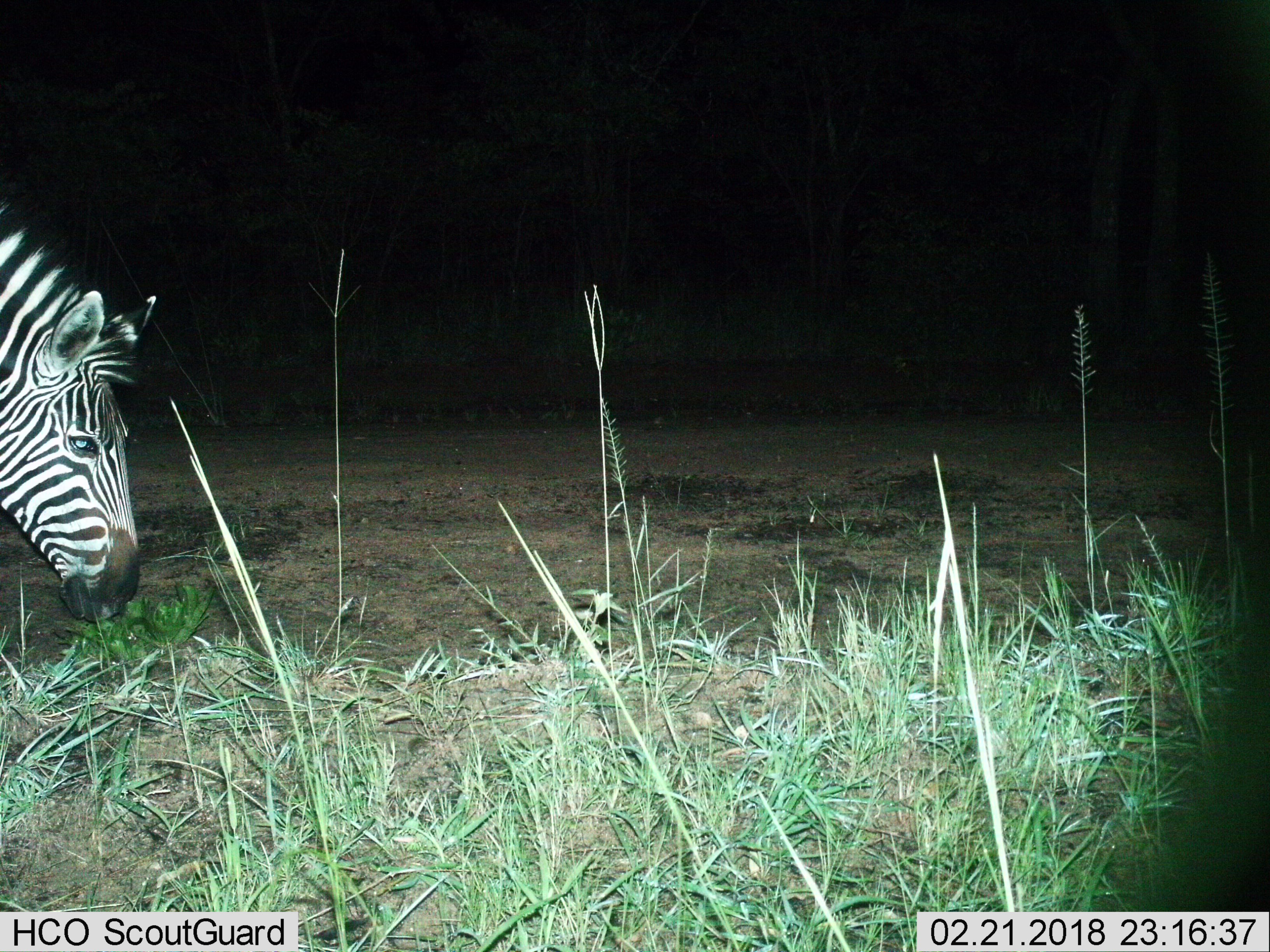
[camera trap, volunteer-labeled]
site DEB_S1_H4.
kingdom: Animalia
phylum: Chordata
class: Mammalia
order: Perissodactyla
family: Equidae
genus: Equus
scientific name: Equus quagga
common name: plains zebra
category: zebraplains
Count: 1.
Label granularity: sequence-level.